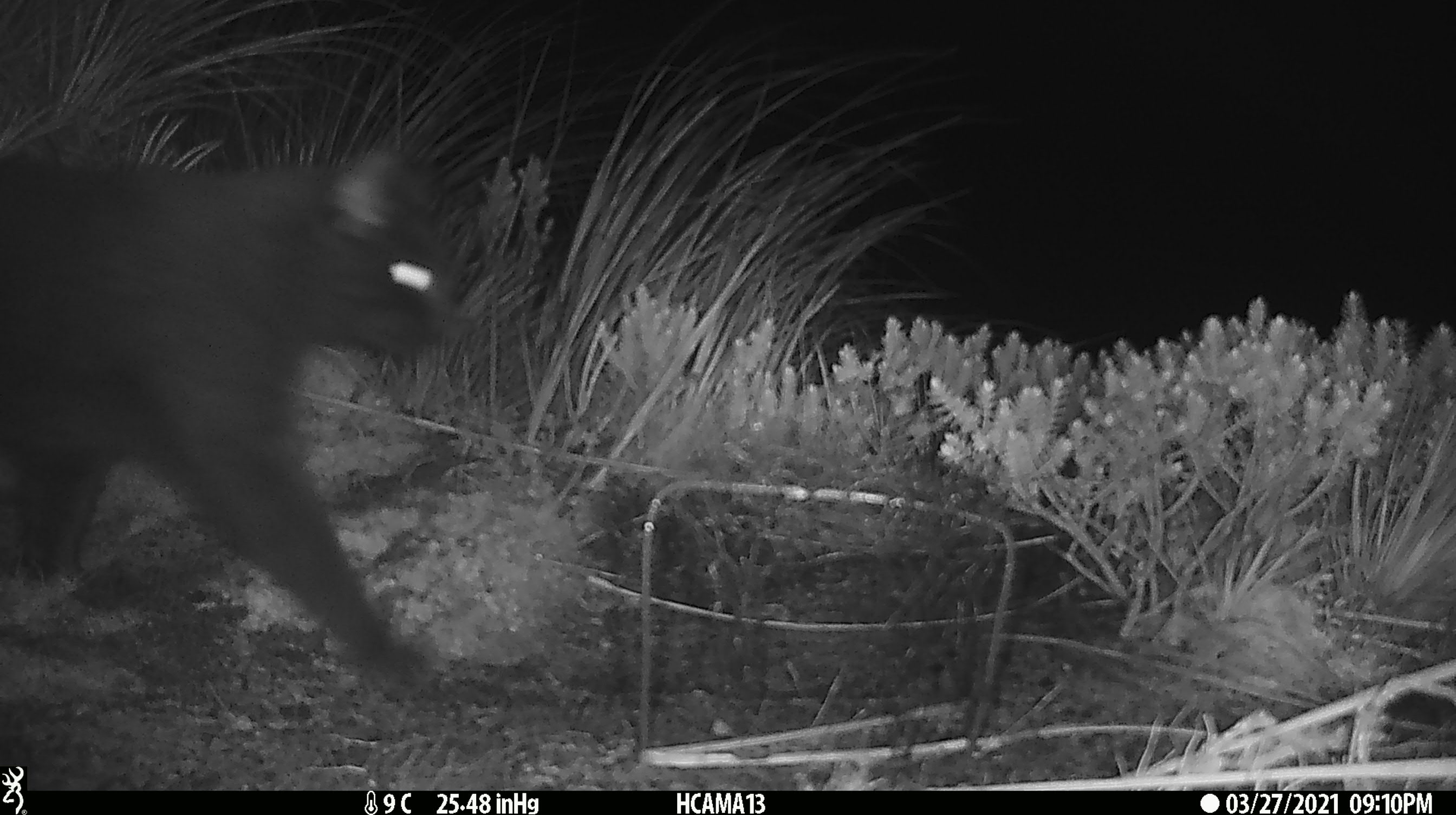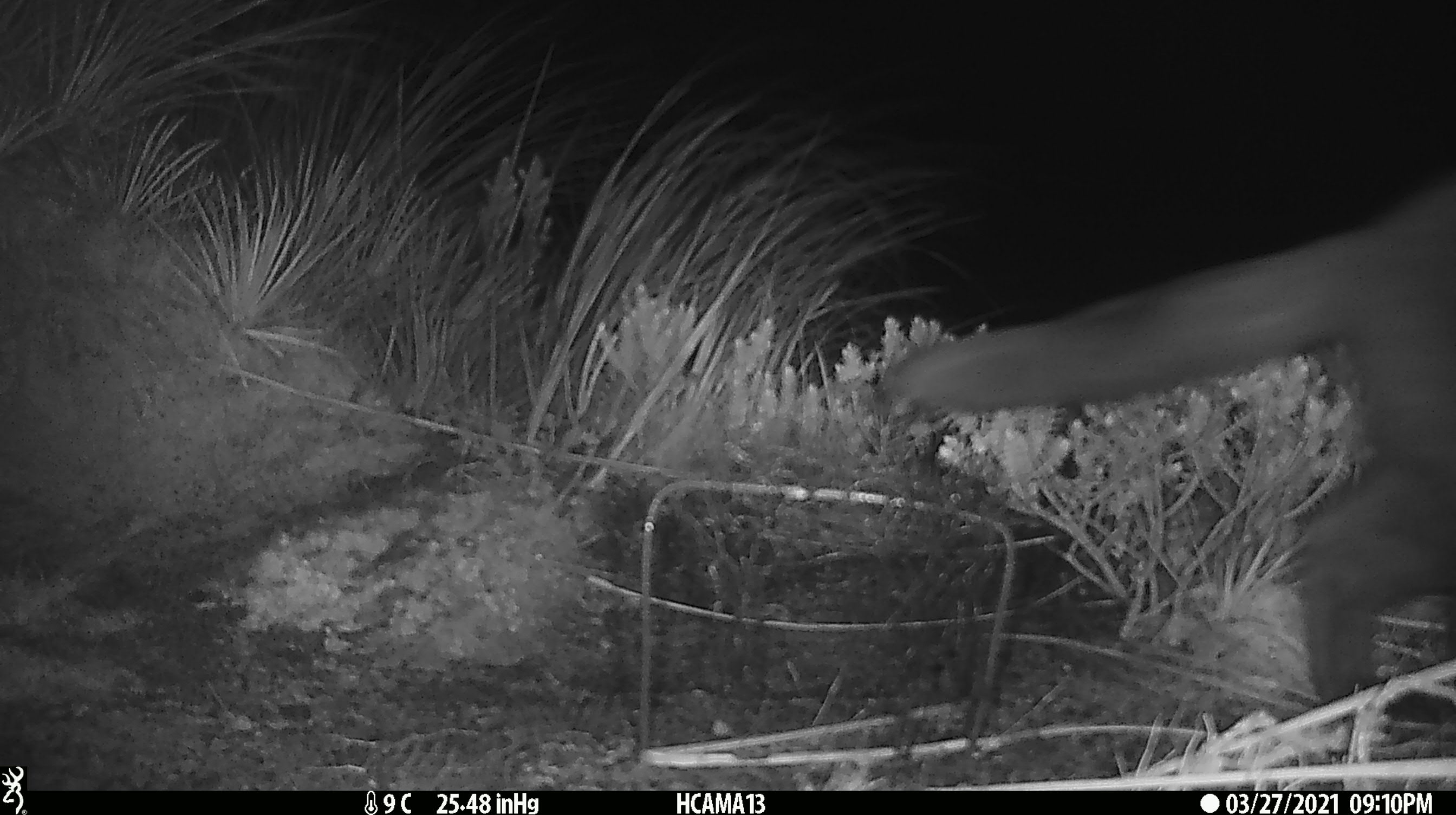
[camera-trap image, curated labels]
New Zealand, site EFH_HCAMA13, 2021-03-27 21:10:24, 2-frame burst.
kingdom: Animalia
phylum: Chordata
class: Mammalia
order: Carnivora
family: Felidae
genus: Felis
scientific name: Felis catus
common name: domestic cat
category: cat